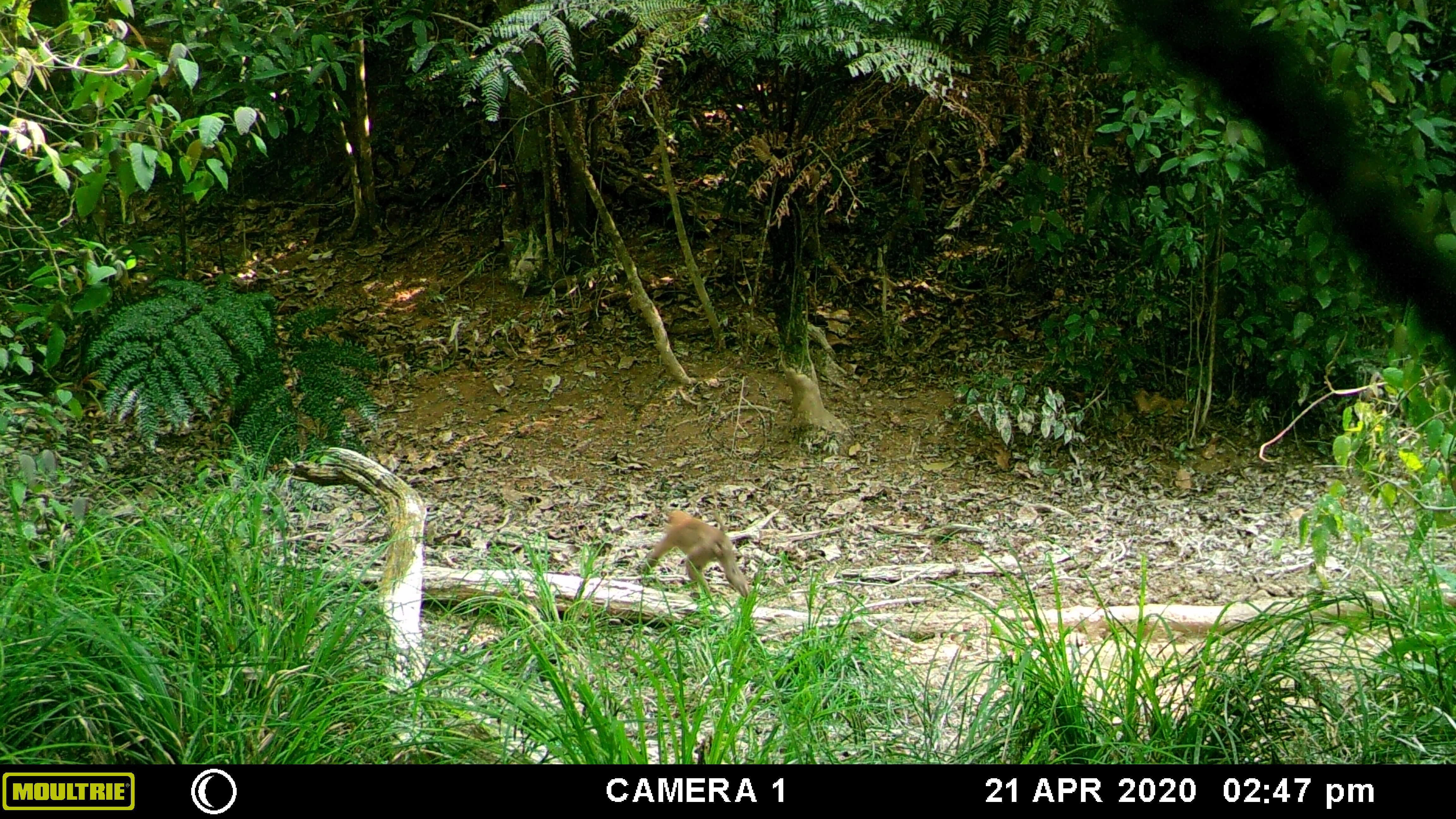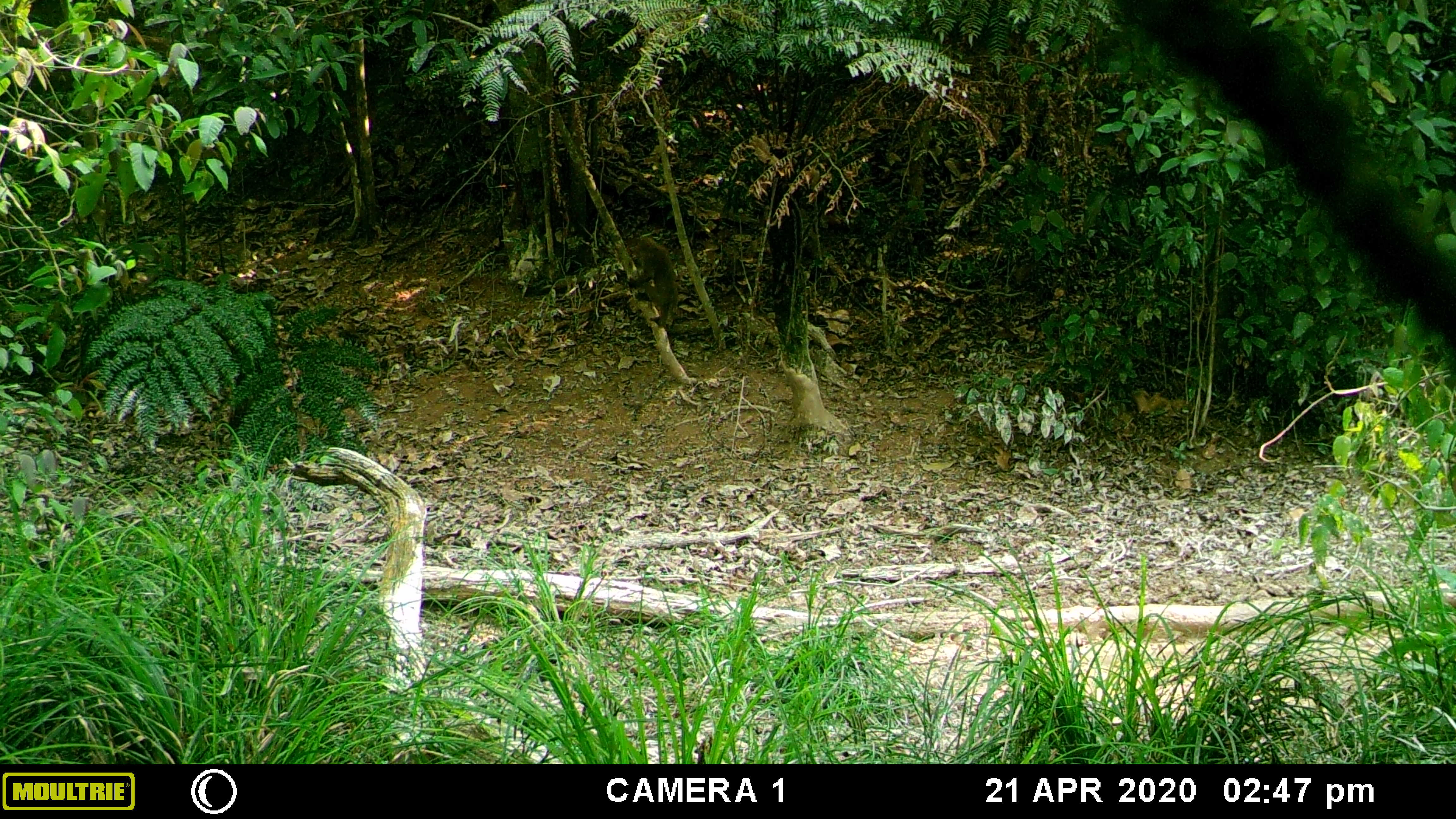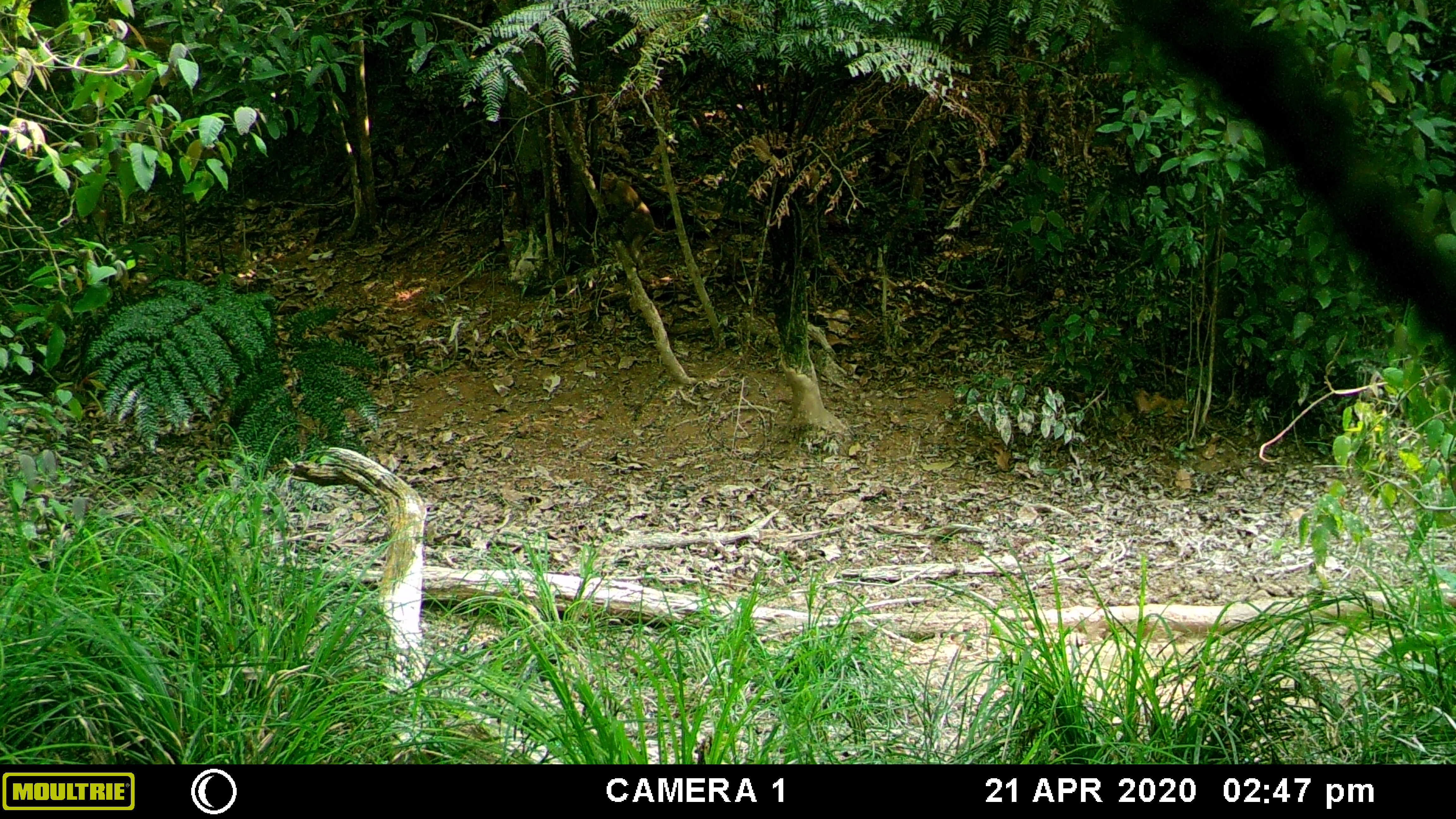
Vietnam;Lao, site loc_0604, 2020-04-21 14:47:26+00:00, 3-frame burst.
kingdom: Animalia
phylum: Chordata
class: Mammalia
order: Primates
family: Cercopithecidae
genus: Macaca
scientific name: Macaca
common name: macaques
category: assam or rhesus macaque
Assam or rhesus macaque (macaques) (Macaca). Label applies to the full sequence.